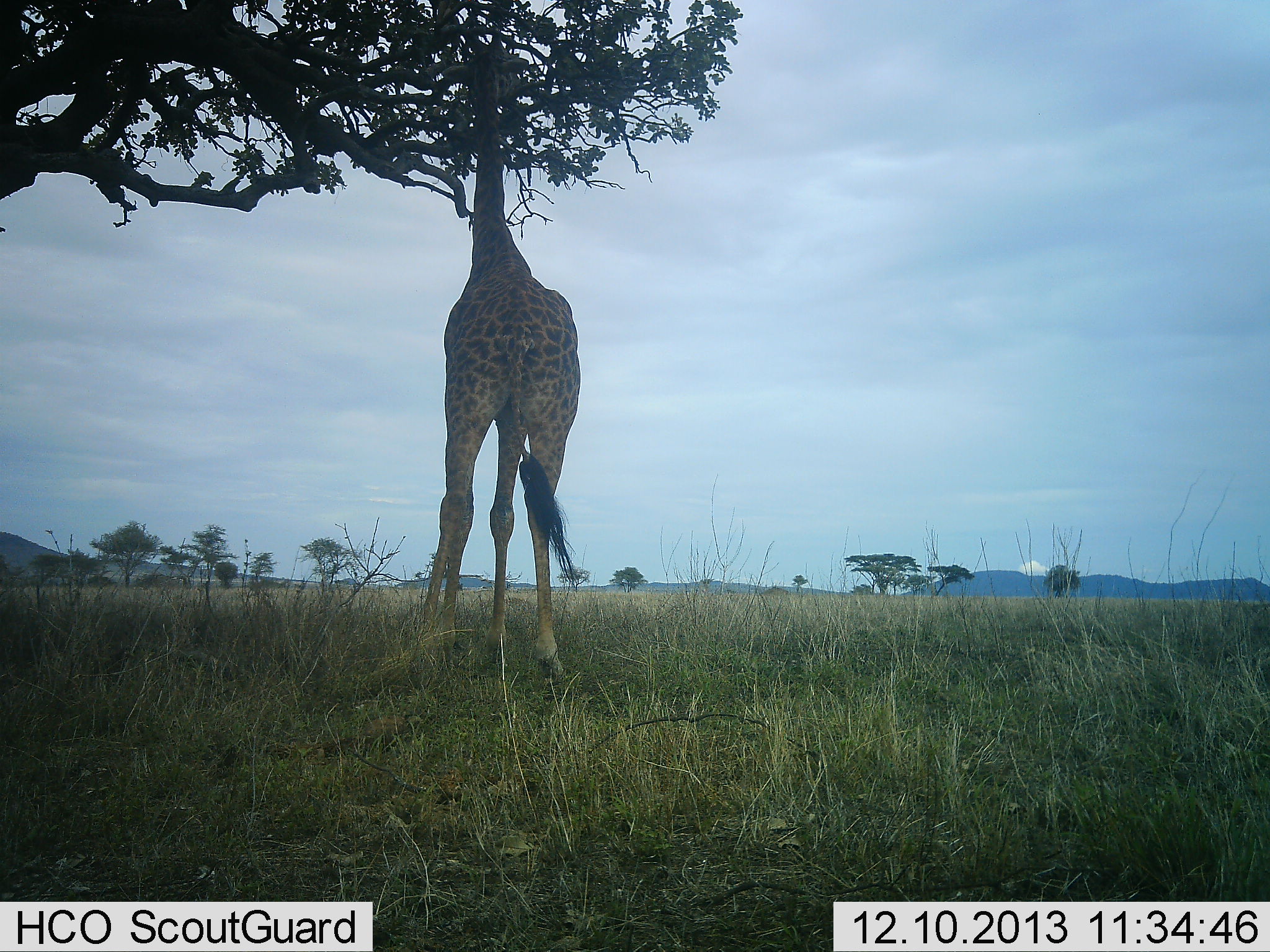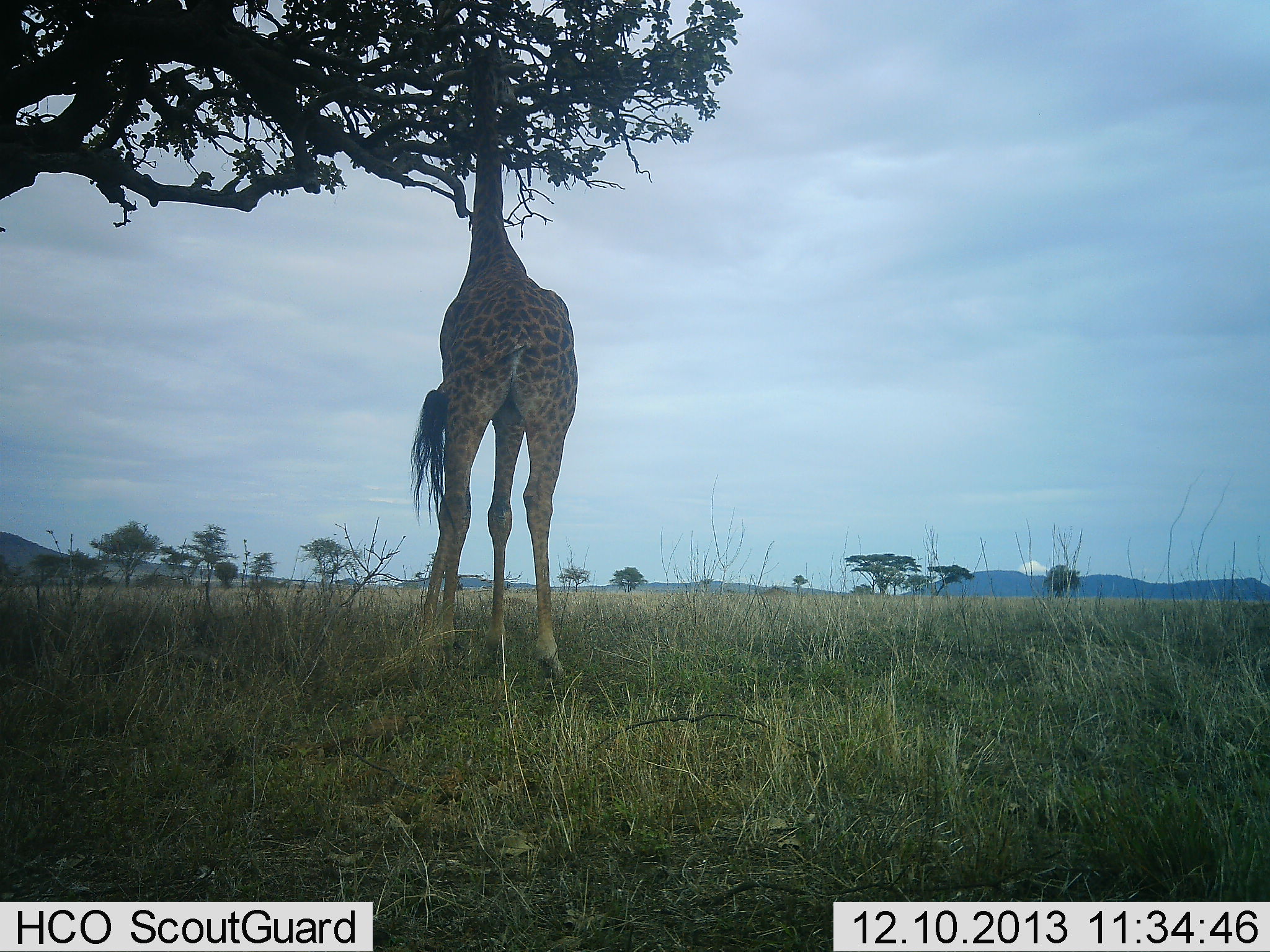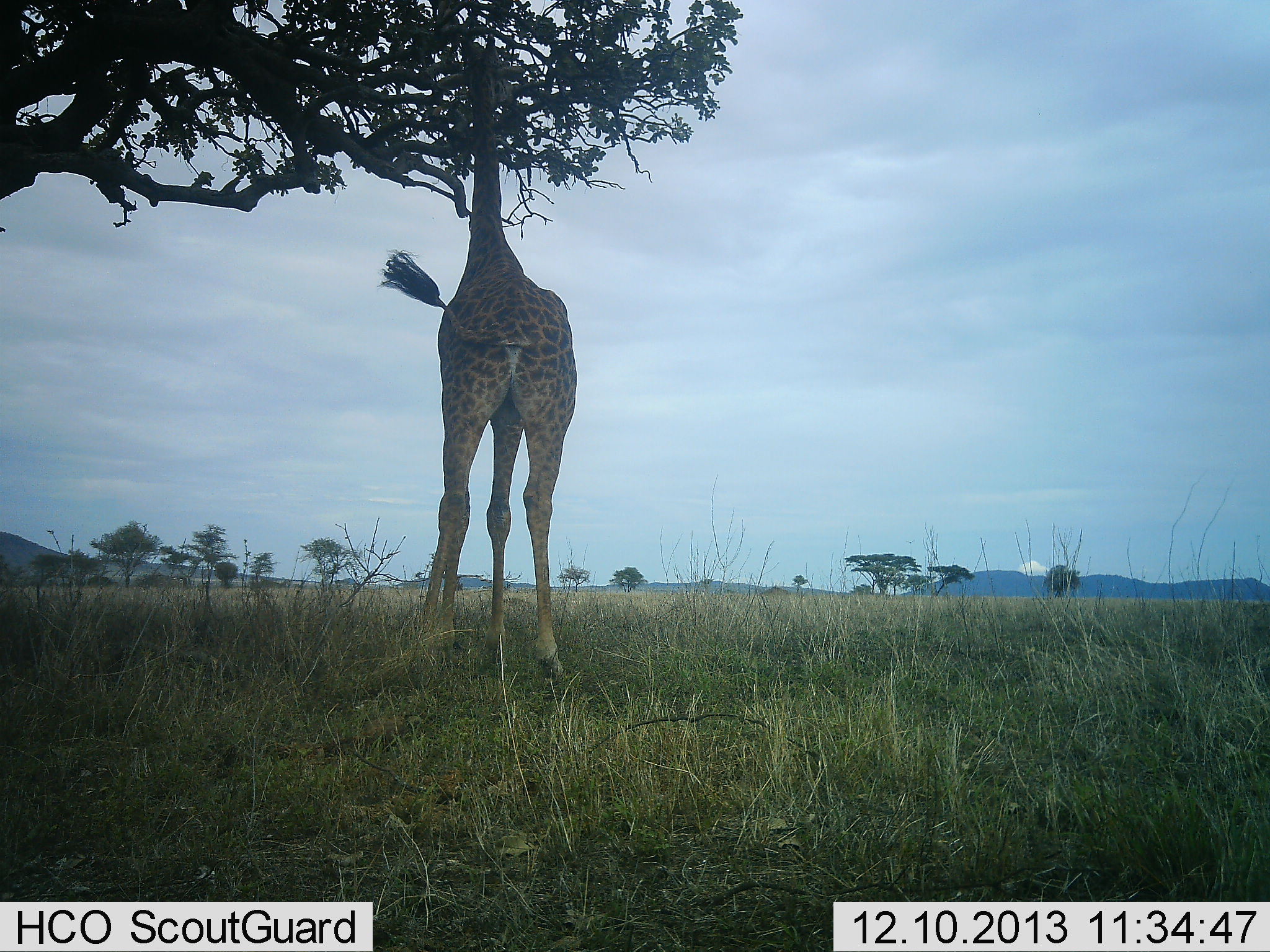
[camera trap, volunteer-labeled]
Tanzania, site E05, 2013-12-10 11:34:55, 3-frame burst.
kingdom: Animalia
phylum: Chordata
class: Mammalia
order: Artiodactyla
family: Giraffidae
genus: Giraffa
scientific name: Giraffa camelopardalis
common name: giraffe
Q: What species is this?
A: Giraffe (Giraffa camelopardalis).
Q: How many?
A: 1.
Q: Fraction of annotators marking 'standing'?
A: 40%.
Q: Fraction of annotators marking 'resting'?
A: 0%.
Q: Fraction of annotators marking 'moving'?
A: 0%.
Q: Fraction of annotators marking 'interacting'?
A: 0%.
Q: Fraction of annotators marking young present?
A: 0%.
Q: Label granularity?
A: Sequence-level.